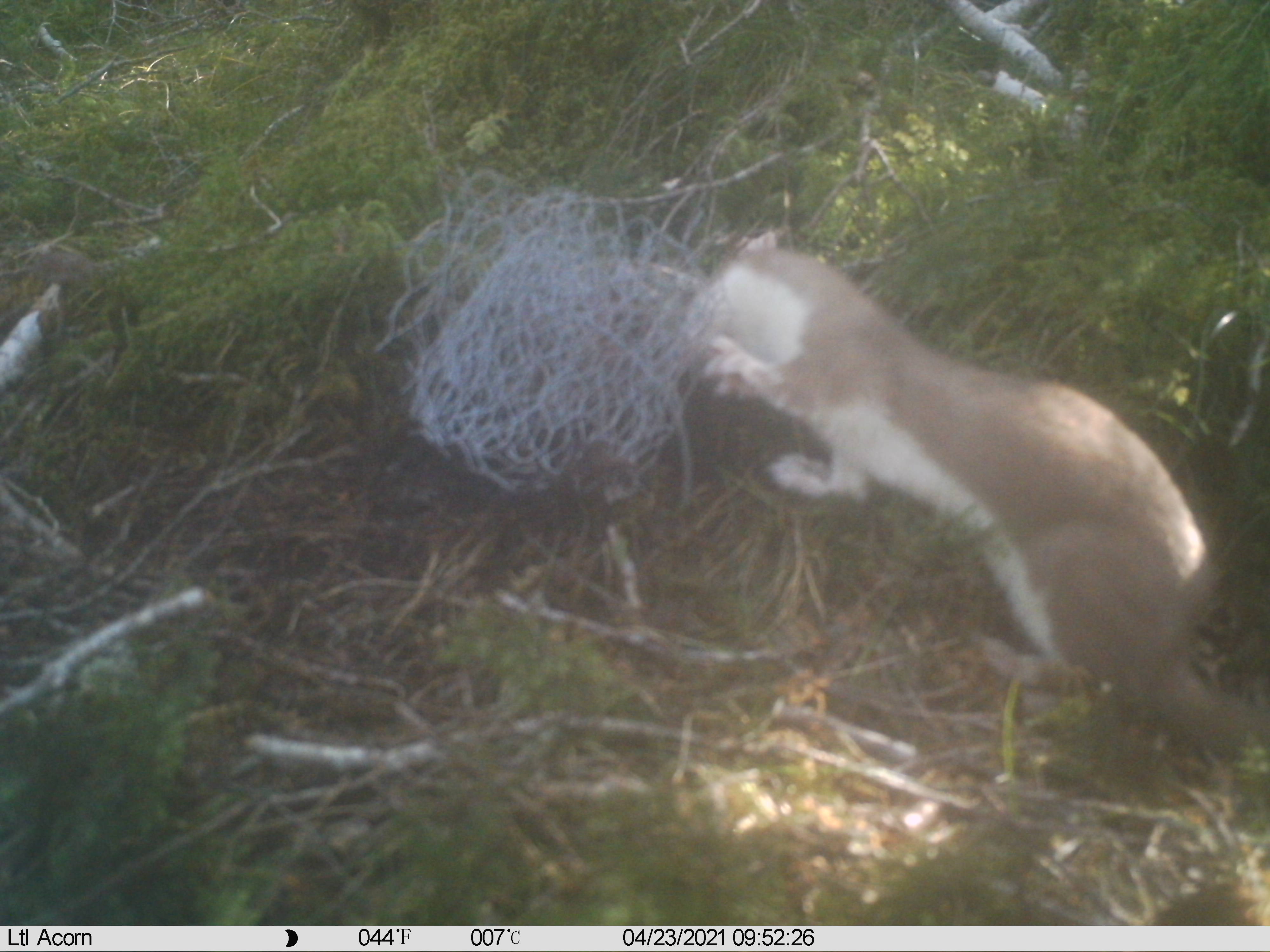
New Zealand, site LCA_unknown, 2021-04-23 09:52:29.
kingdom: Animalia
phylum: Chordata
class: Mammalia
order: Carnivora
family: Mustelidae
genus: Mustela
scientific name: Mustela erminea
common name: stoat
Stoat (Mustela erminea).